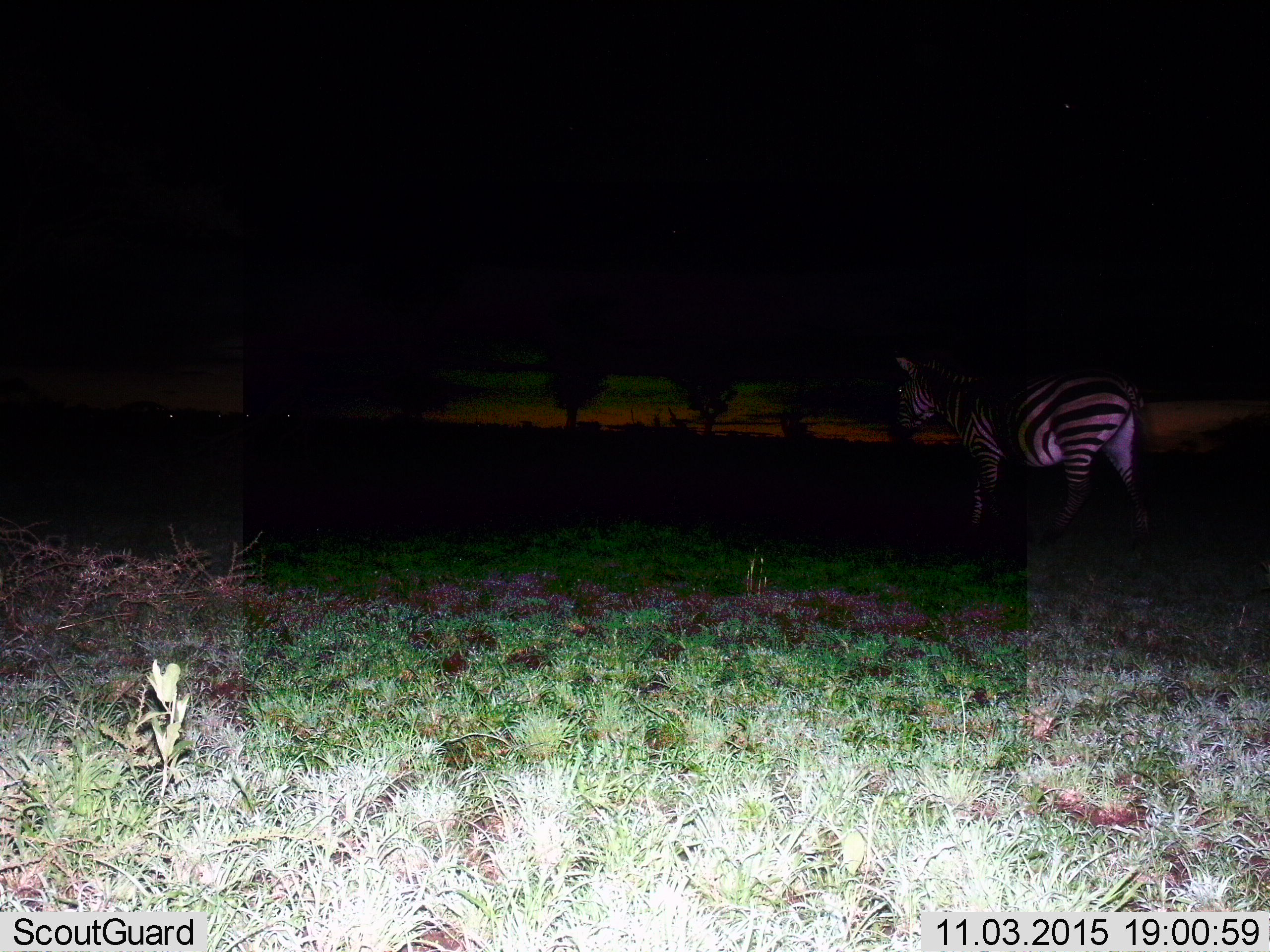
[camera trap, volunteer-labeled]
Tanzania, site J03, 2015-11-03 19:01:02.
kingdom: Animalia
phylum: Chordata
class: Mammalia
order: Perissodactyla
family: Equidae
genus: Equus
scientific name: Equus quagga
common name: plains zebra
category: zebra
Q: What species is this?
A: Zebra (plains zebra) (Equus quagga).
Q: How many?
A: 1.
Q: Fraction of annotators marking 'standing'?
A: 40%.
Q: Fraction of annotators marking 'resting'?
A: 0%.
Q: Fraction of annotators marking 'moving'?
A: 70%.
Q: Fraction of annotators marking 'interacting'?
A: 0%.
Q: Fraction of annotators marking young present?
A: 0%.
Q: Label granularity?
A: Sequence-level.